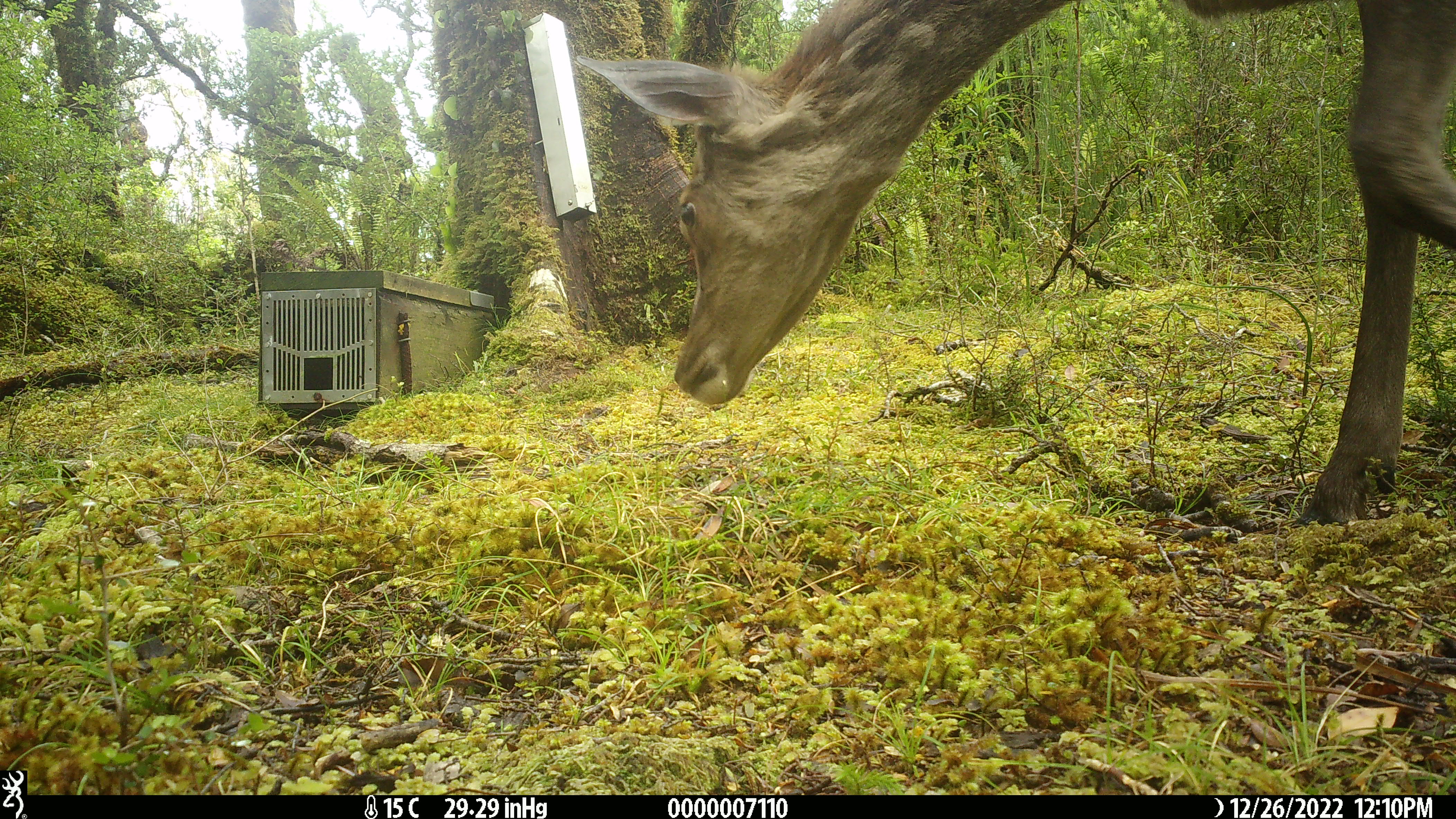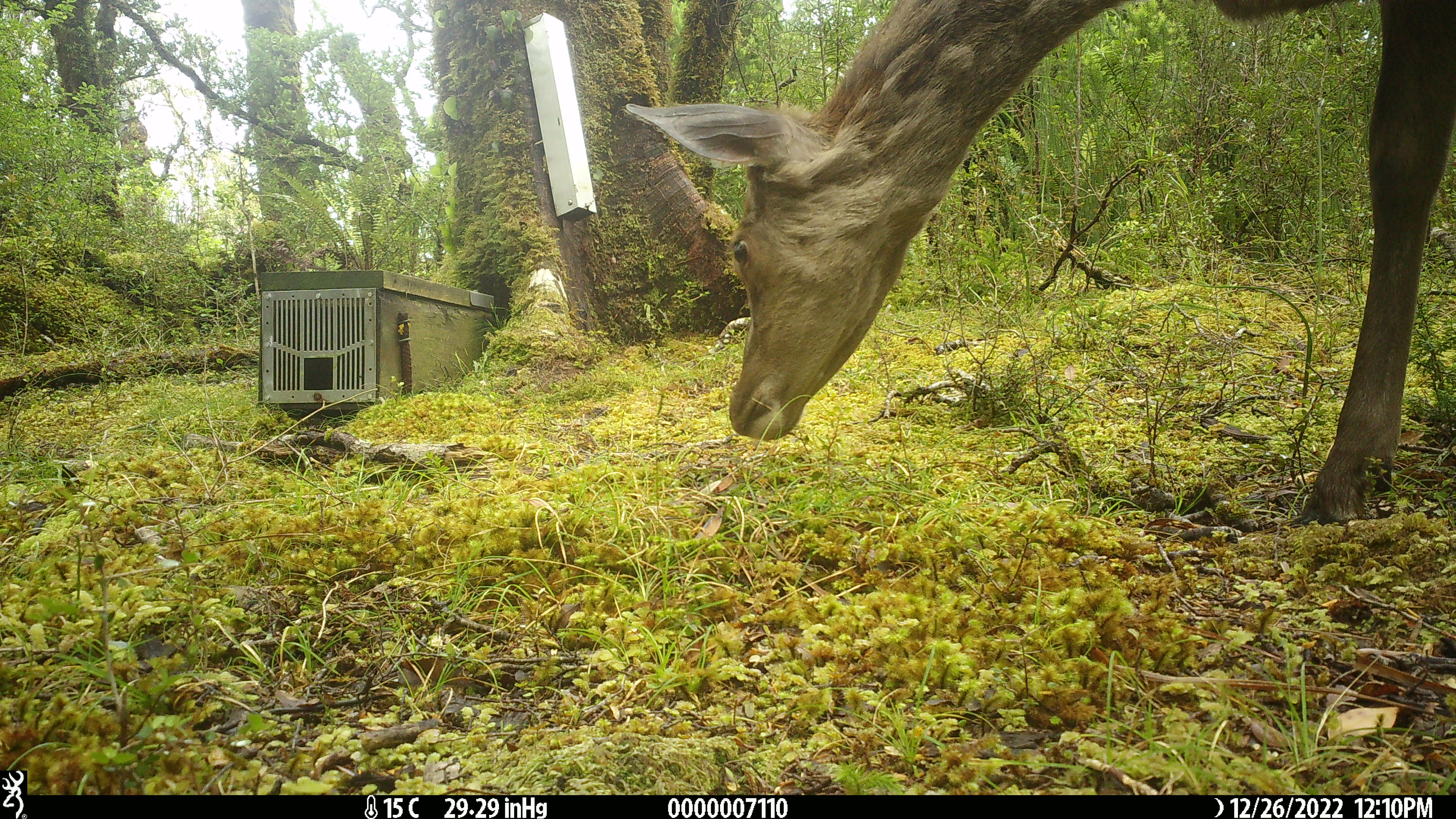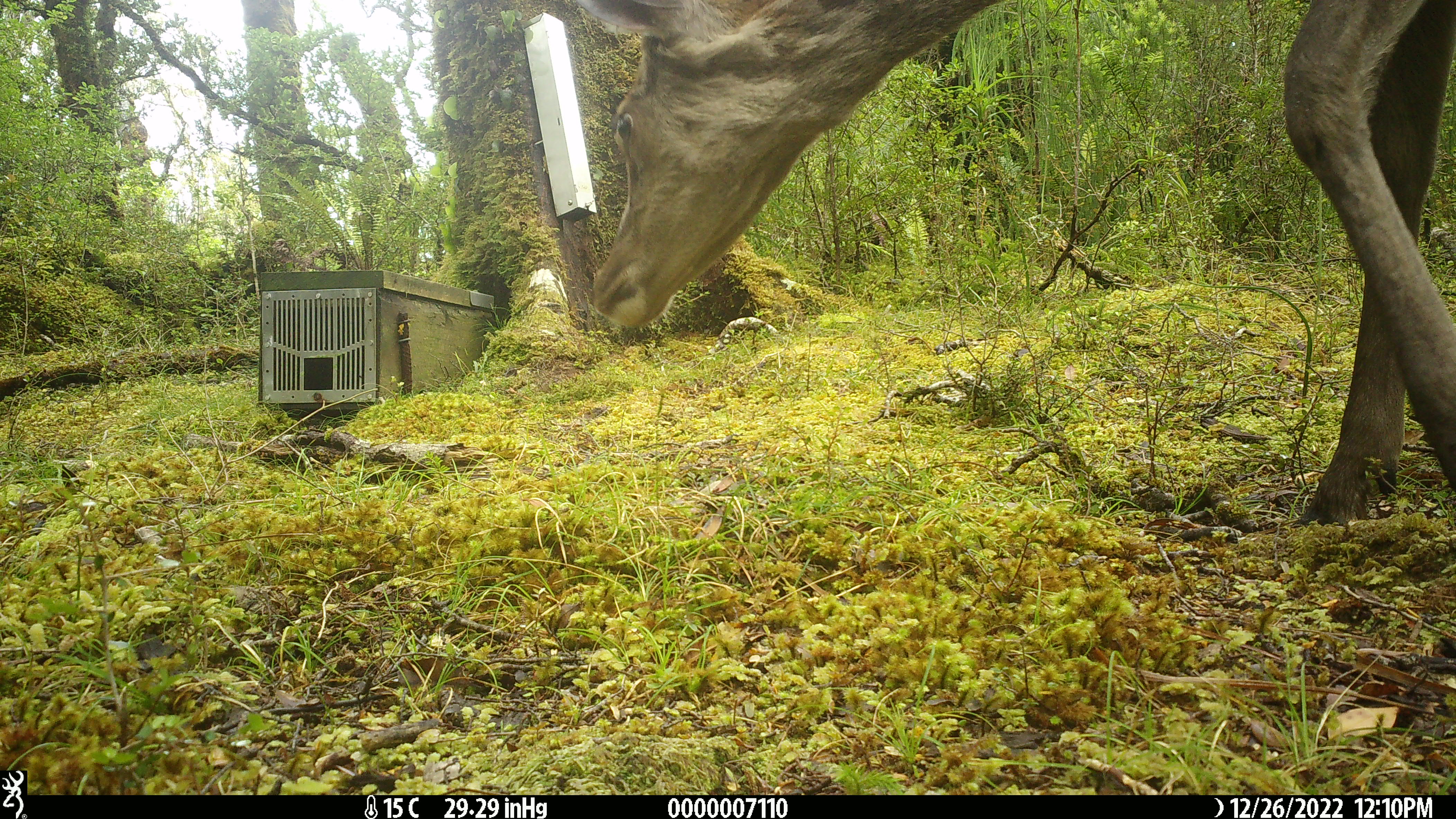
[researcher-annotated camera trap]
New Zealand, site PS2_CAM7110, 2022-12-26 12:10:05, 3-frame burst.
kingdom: Animalia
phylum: Chordata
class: Mammalia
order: Artiodactyla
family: Cervidae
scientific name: Cervidae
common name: deer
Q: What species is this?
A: Deer (Cervidae).